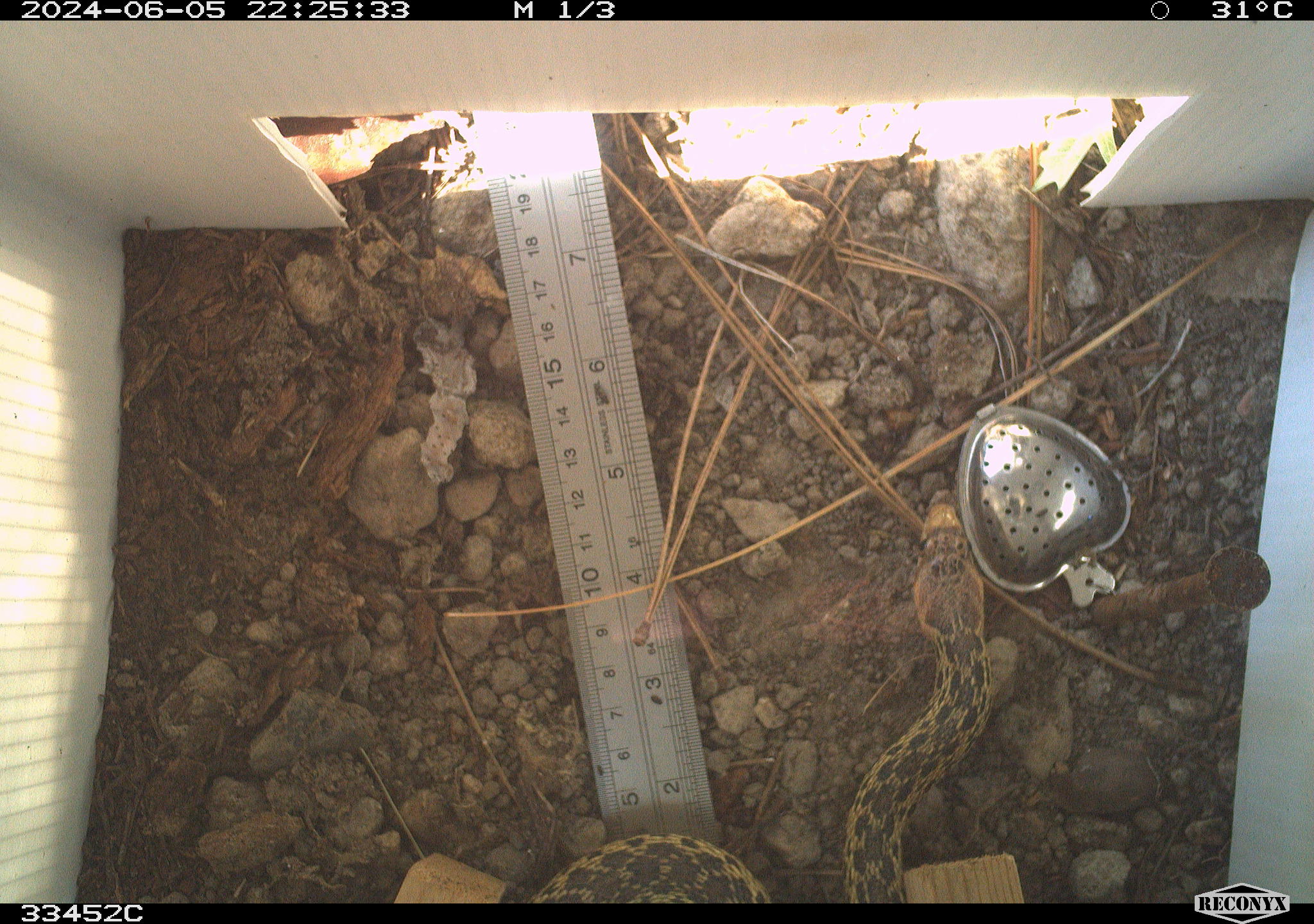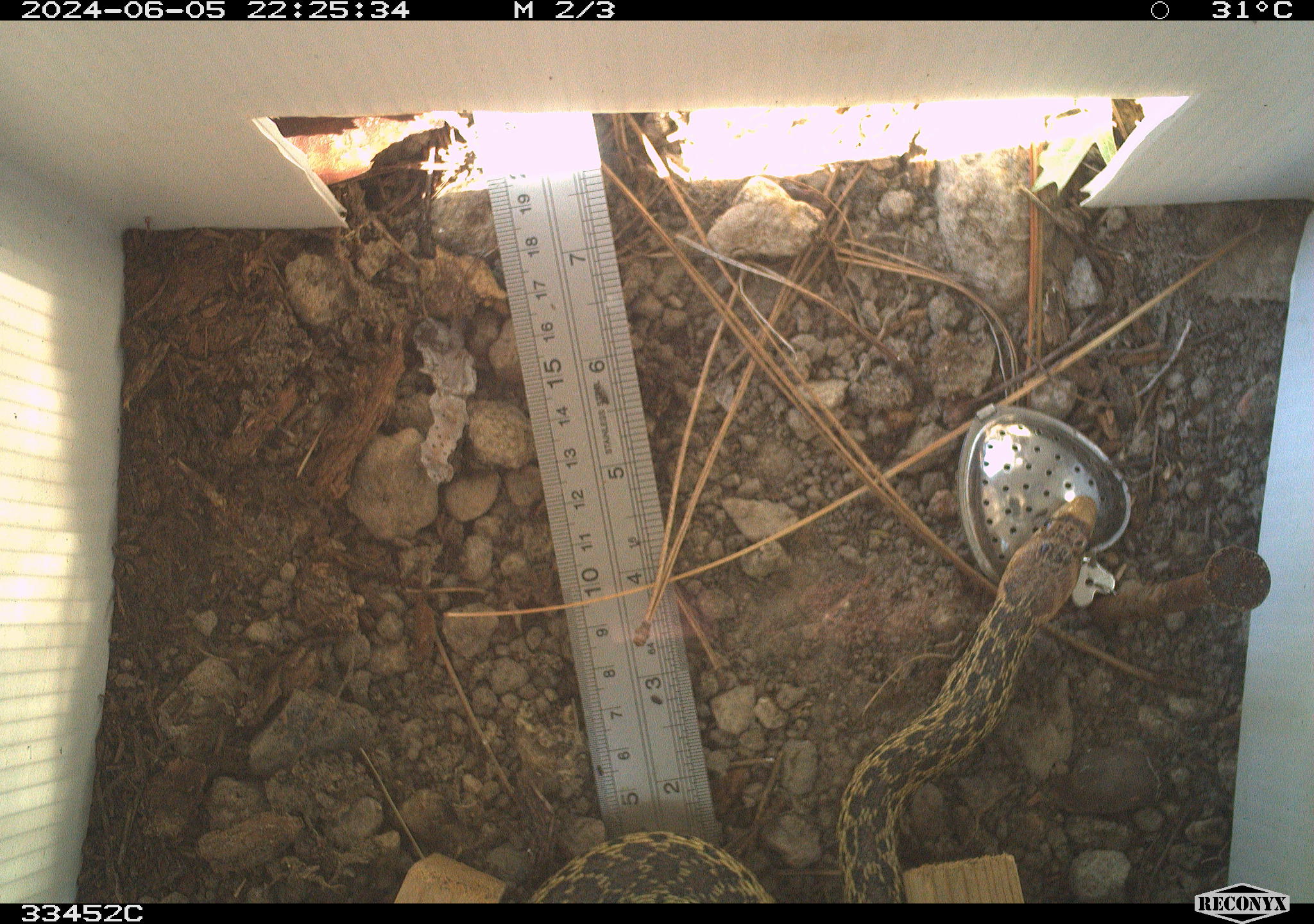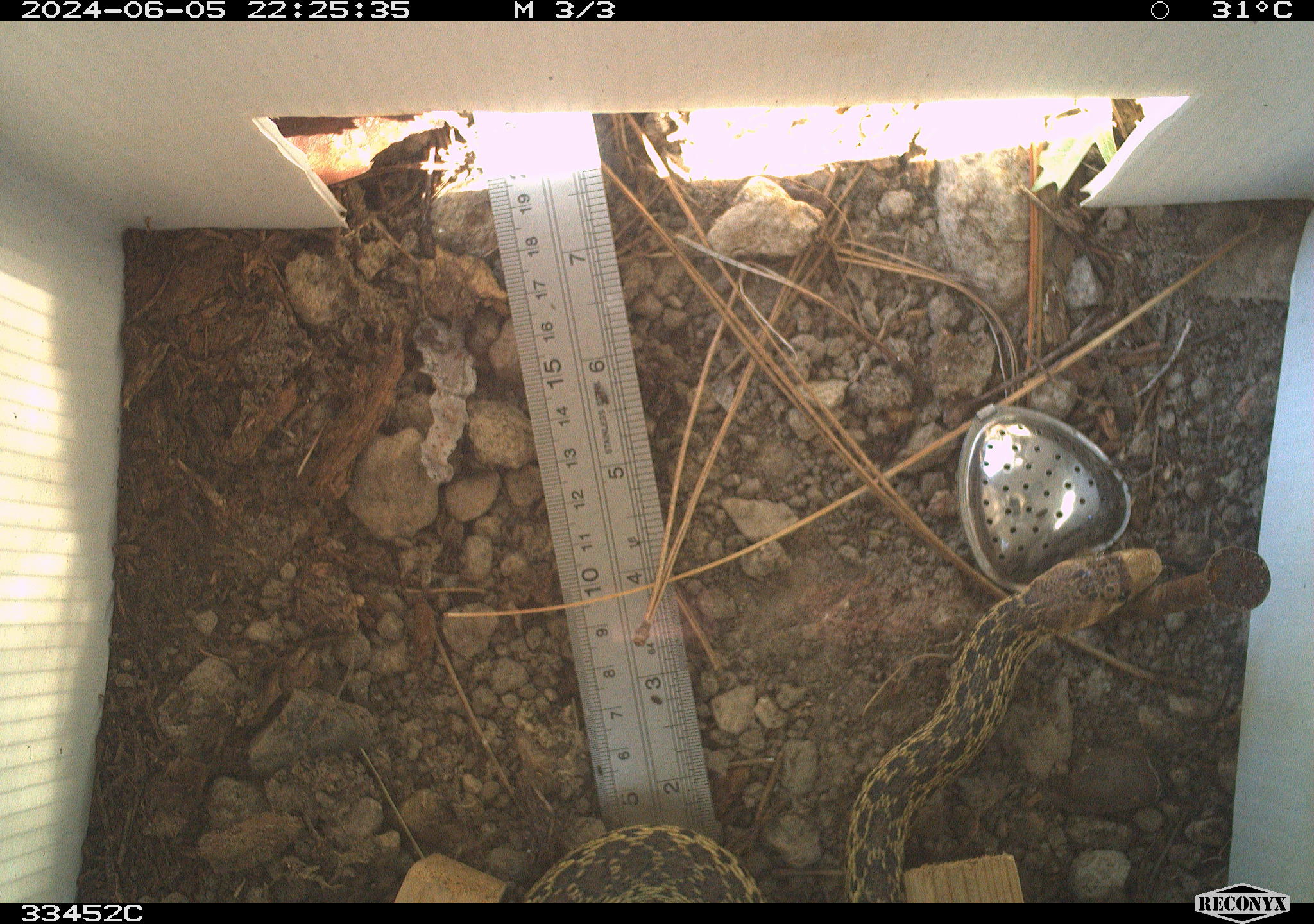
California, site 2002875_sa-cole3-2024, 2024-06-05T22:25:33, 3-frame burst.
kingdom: Animalia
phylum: Chordata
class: Reptilia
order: Squamata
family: Colubridae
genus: Pituophis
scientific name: Pituophis catenifer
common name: gophersnake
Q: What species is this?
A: Gophersnake (Pituophis catenifer).